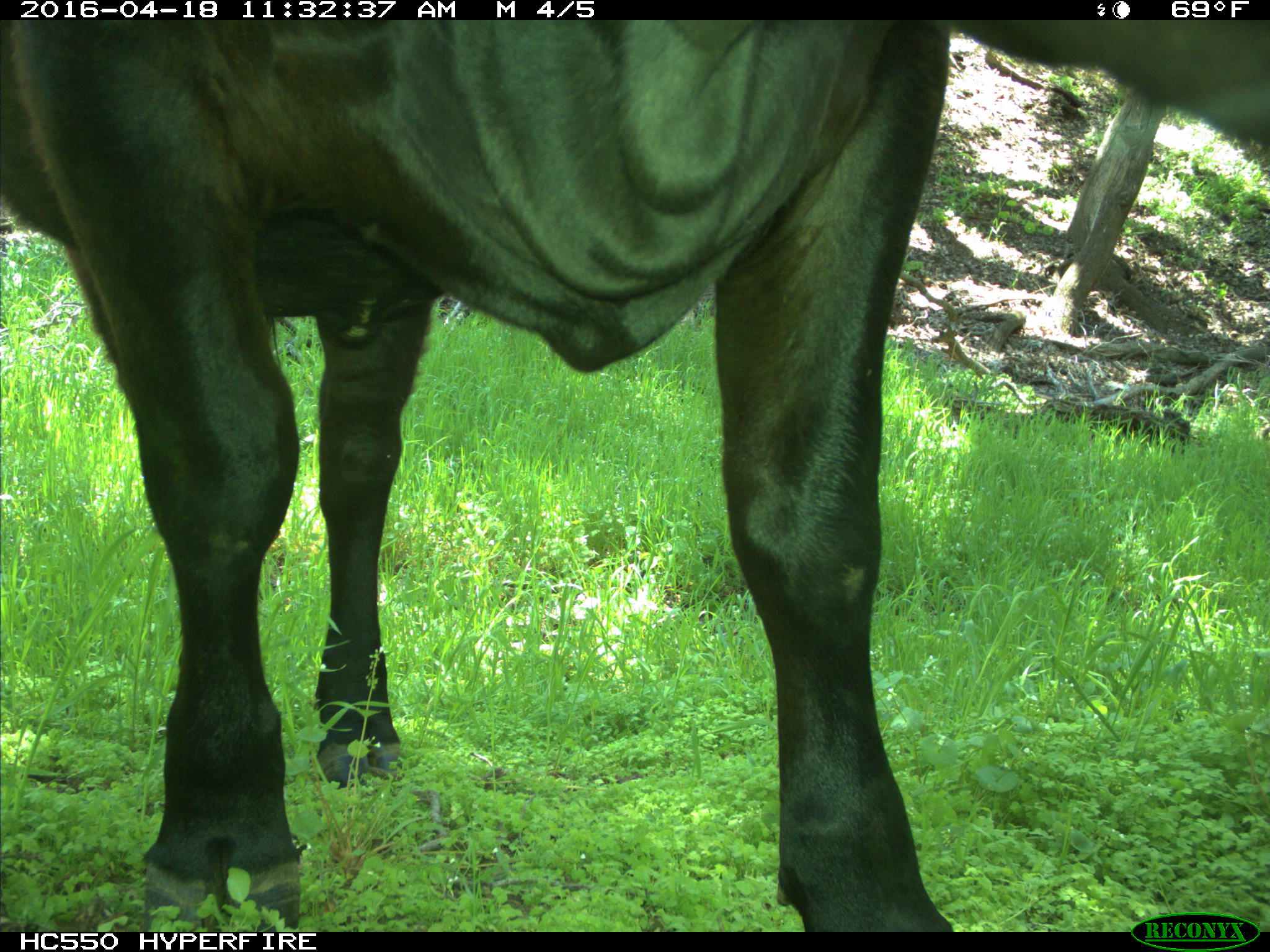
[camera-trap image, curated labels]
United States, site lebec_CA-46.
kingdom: Animalia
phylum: Chordata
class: Mammalia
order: Artiodactyla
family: Bovidae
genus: Bos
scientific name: Bos taurus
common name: domestic cow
Bos taurus (domestic cow).